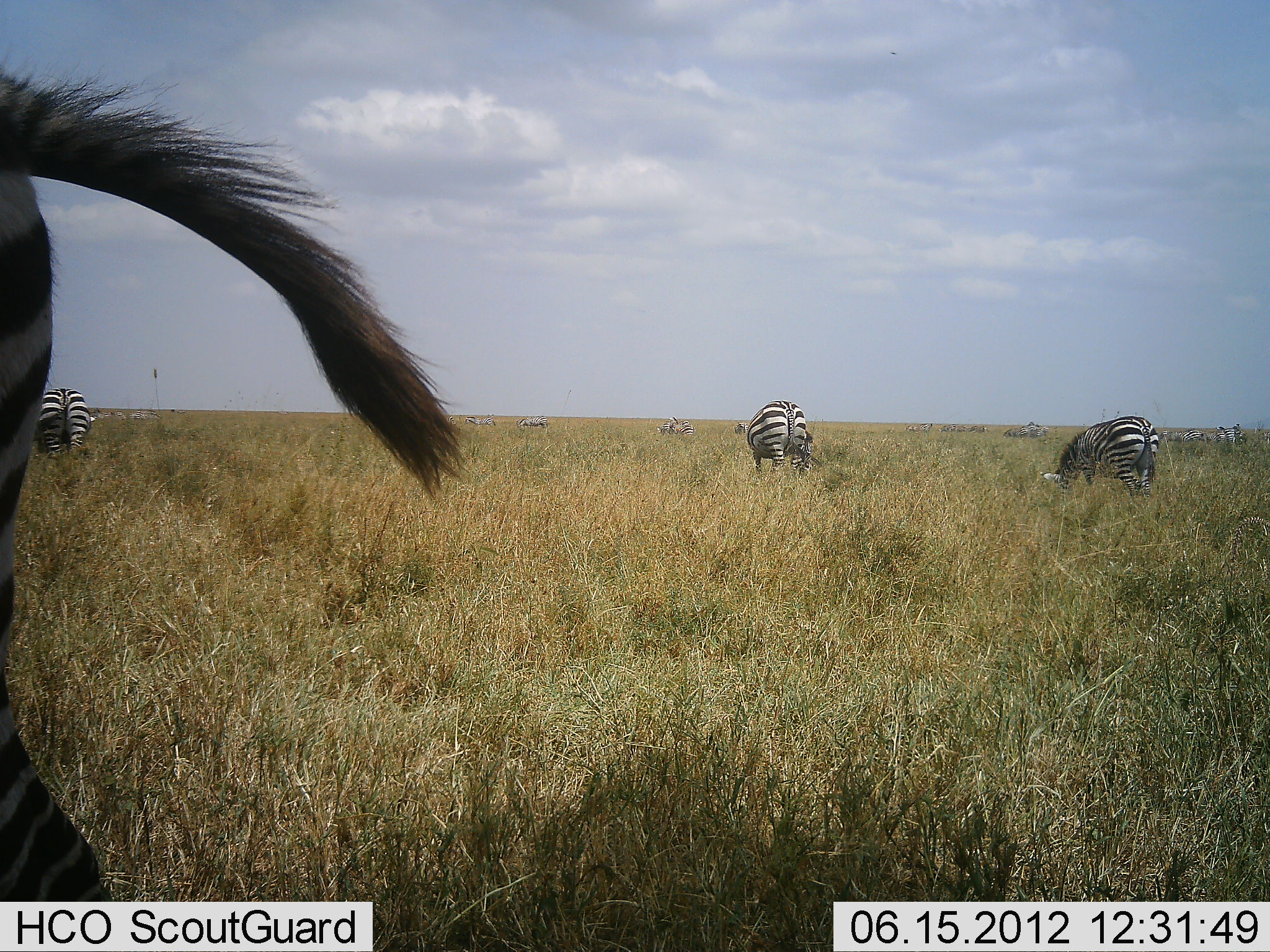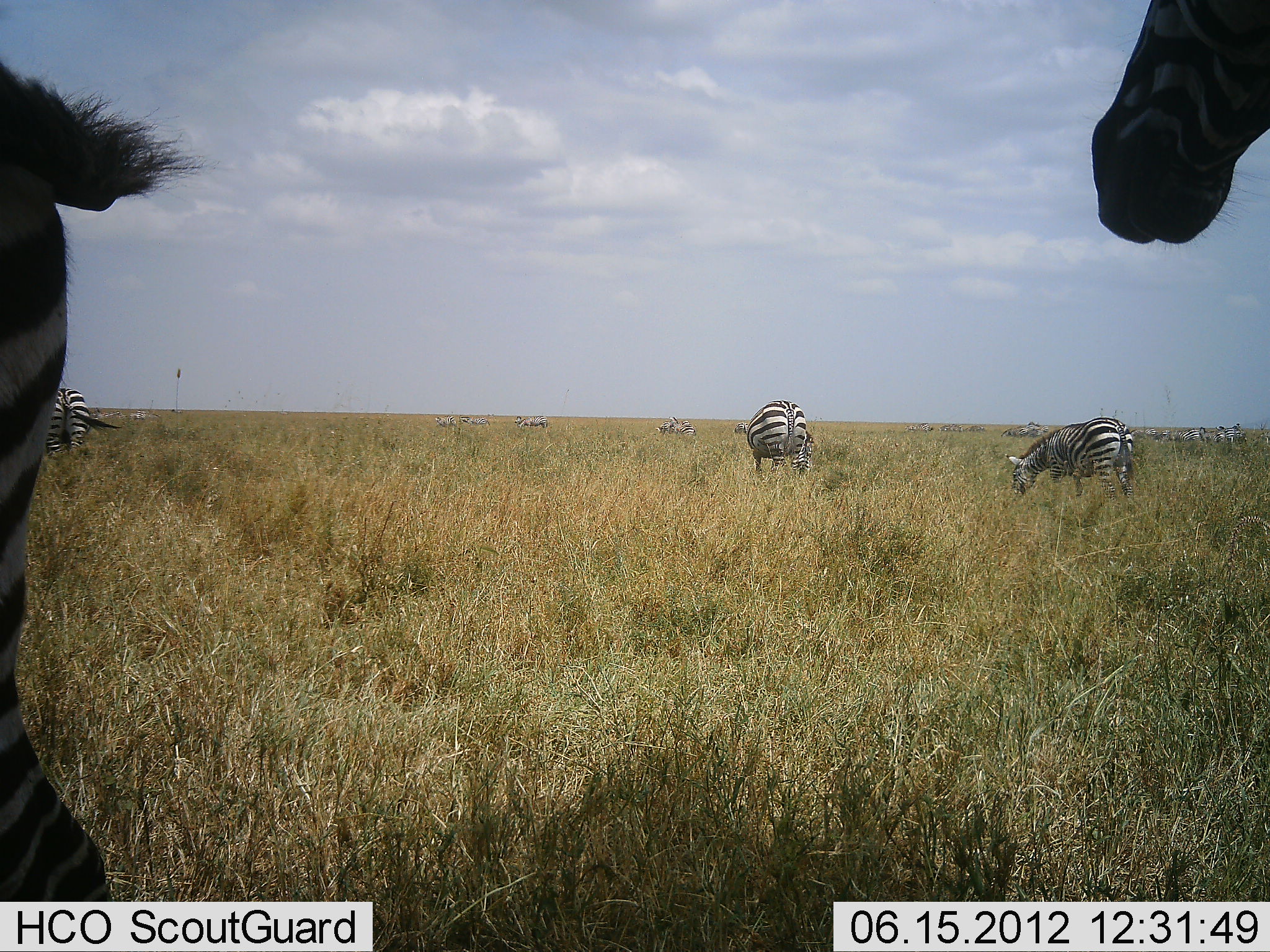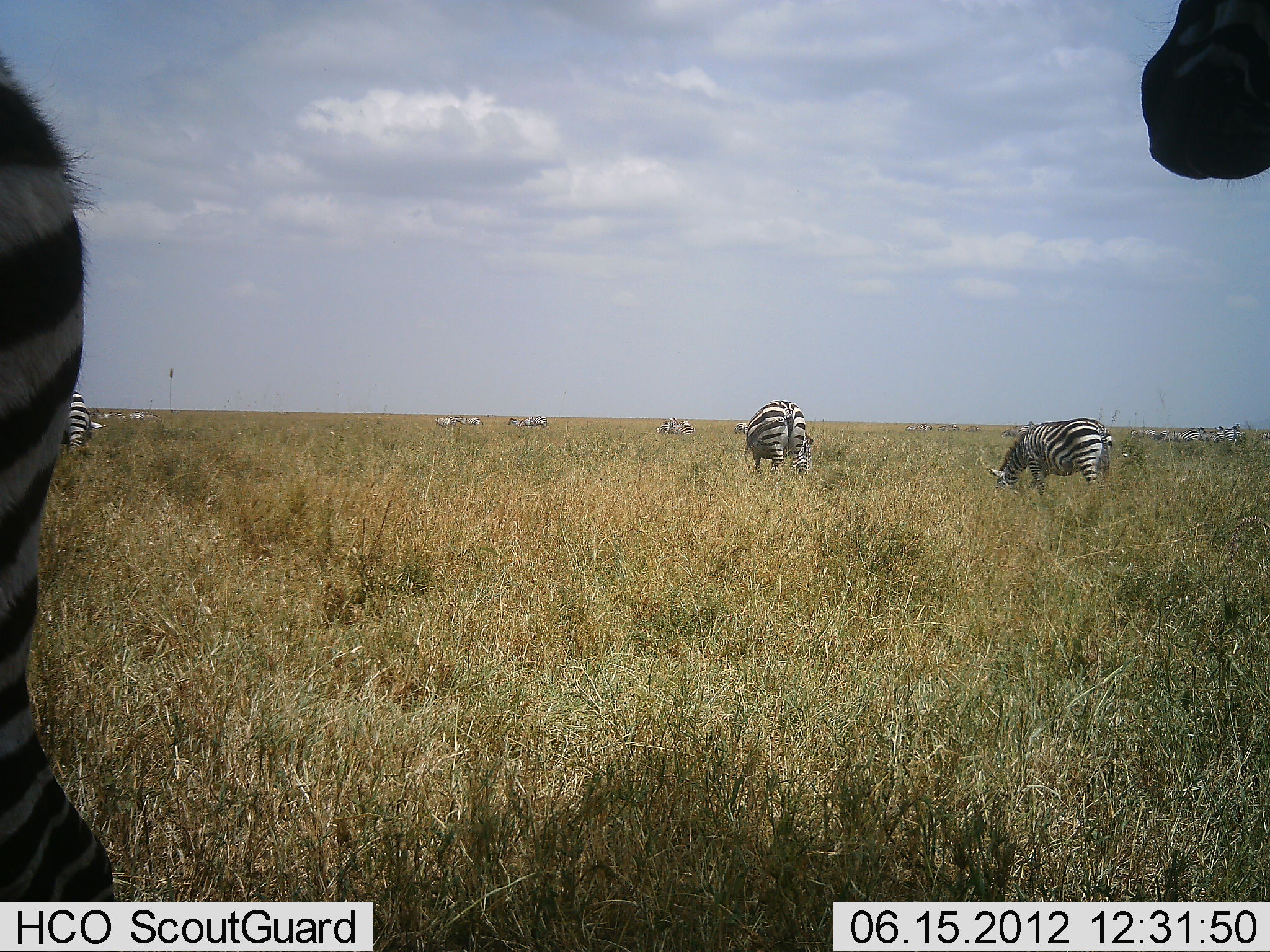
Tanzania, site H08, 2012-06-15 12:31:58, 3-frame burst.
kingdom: Animalia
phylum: Chordata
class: Mammalia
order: Perissodactyla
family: Equidae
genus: Equus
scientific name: Equus quagga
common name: plains zebra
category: zebra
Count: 11-50.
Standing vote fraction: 70%.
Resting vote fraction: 10%.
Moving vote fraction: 20%.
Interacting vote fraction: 0%.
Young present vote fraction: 0%.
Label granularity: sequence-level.